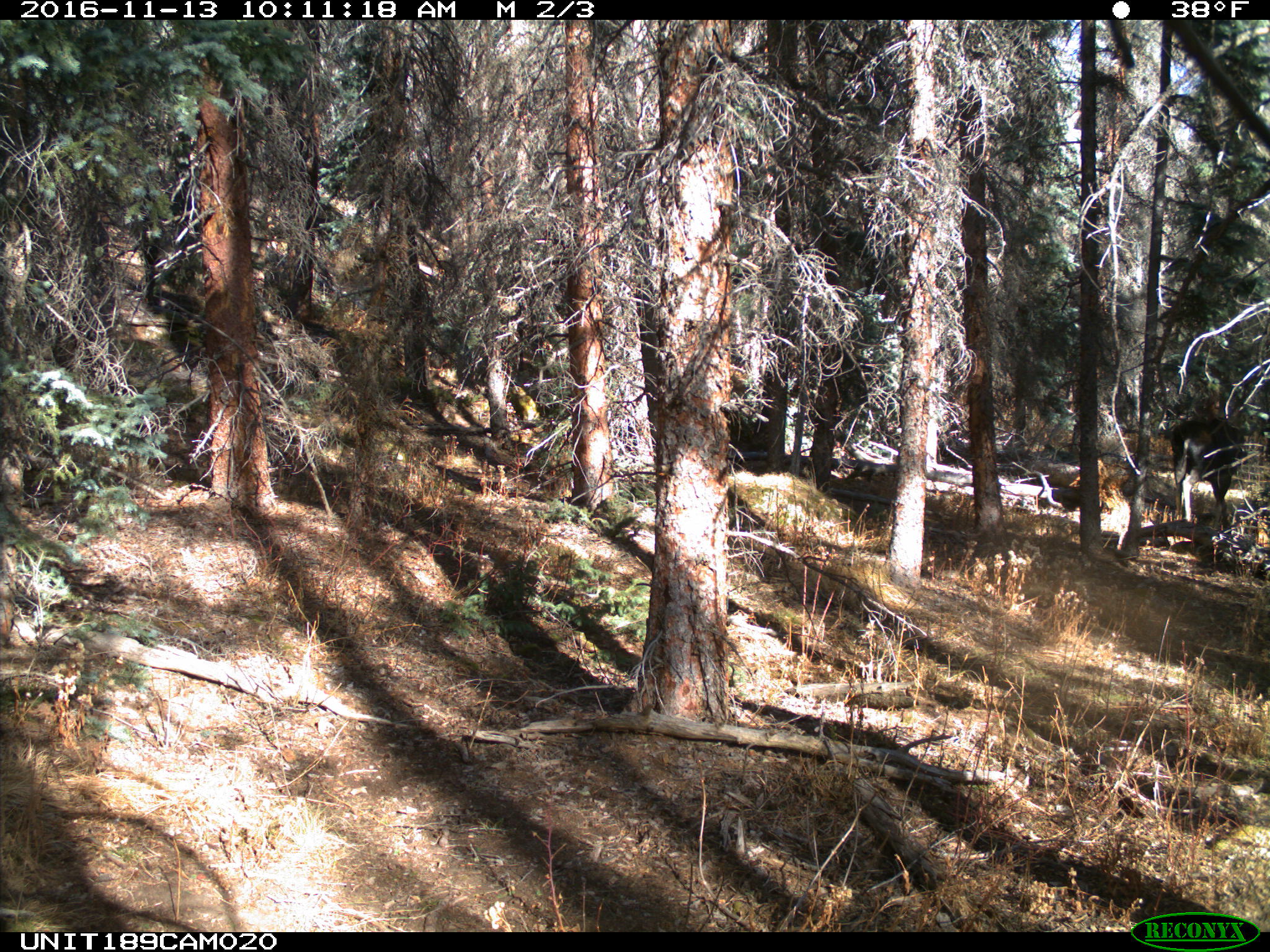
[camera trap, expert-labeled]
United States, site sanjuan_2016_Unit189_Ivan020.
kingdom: Animalia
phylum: Chordata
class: Mammalia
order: Artiodactyla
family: Cervidae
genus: Alces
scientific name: Alces alces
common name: moose